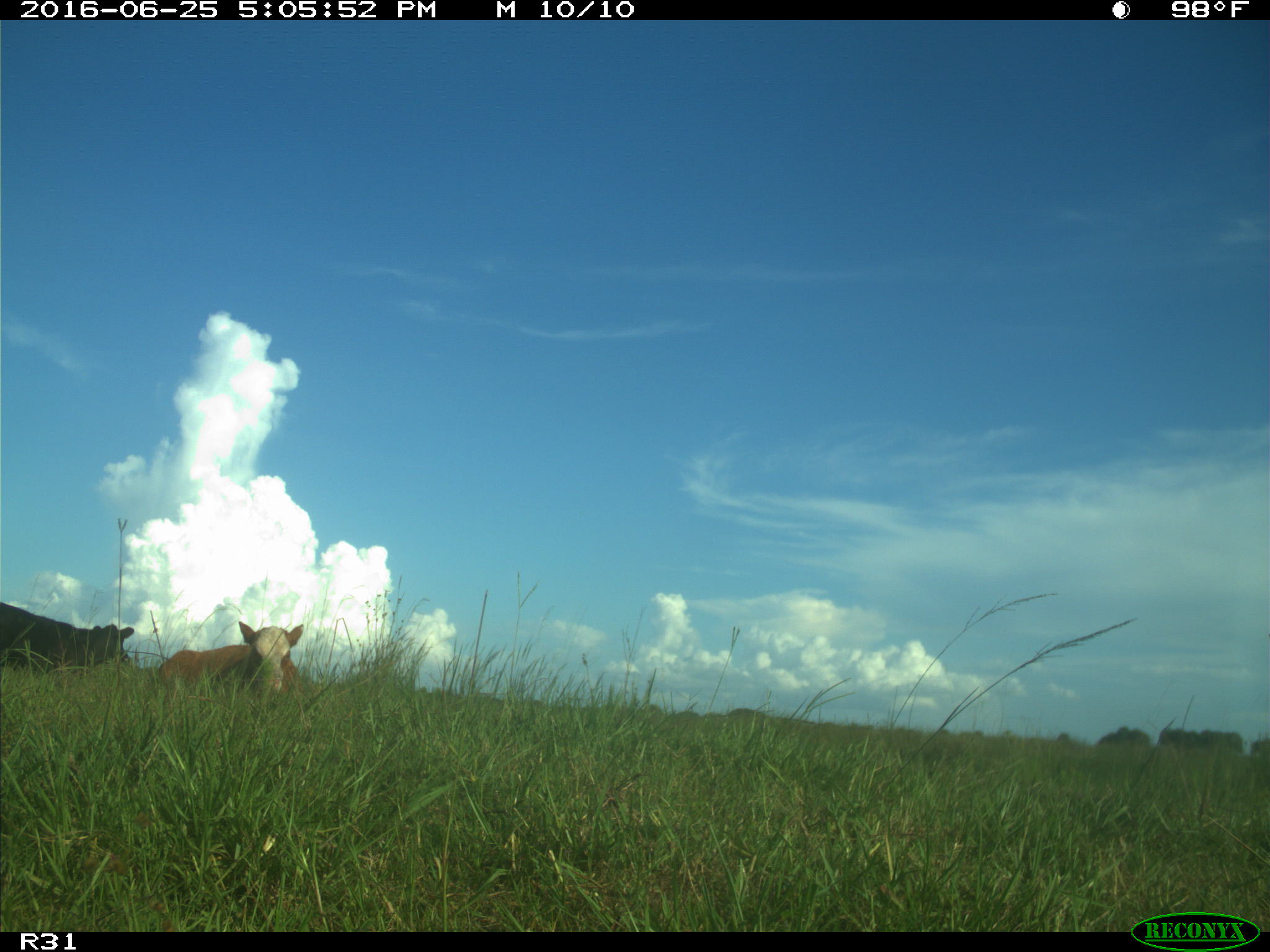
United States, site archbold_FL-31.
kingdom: Animalia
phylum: Chordata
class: Mammalia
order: Artiodactyla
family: Bovidae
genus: Bos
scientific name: Bos taurus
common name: domestic cow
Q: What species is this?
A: Bos taurus (domestic cow).